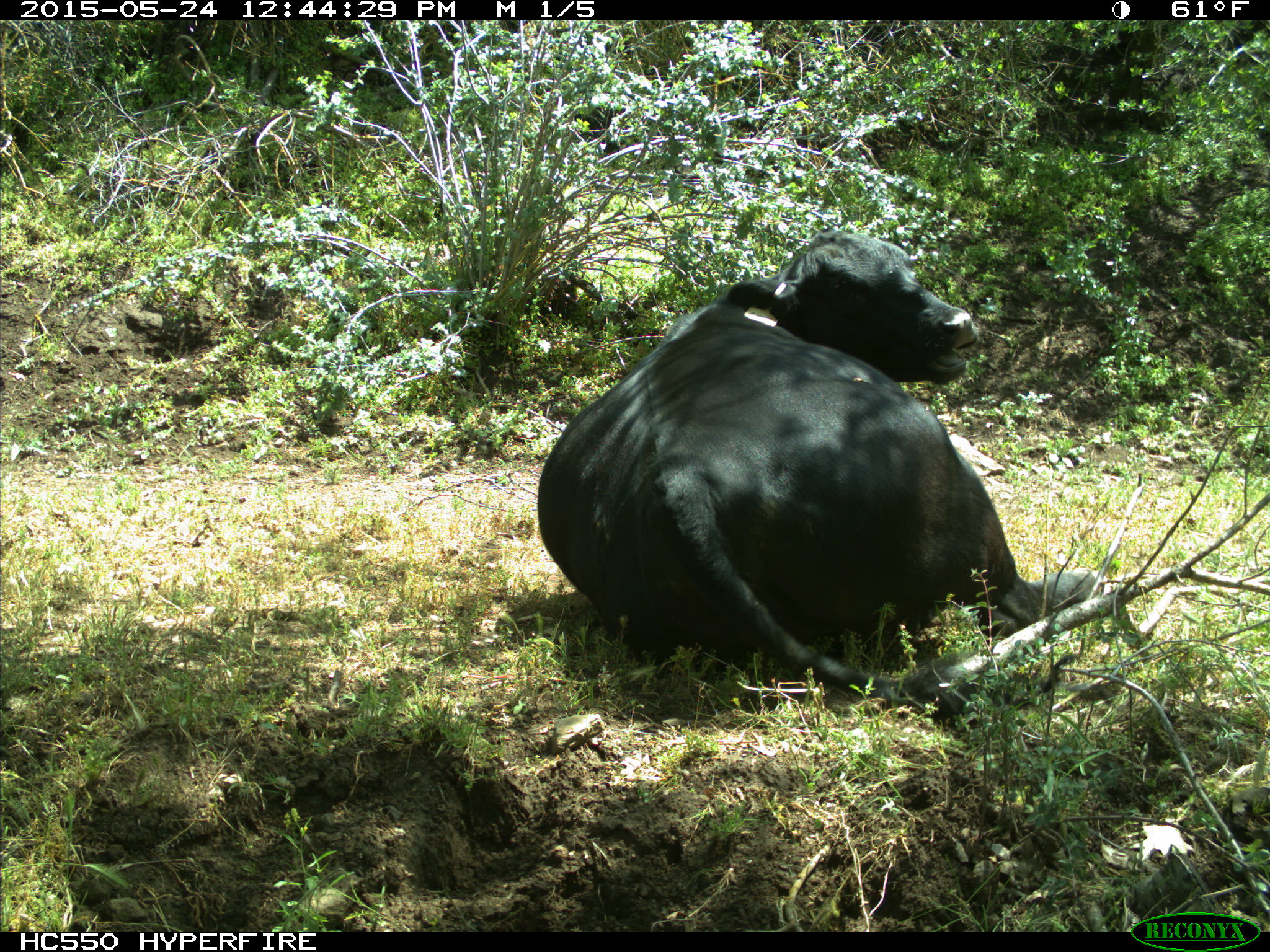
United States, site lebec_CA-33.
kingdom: Animalia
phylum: Chordata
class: Mammalia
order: Artiodactyla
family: Bovidae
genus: Bos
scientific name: Bos taurus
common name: domestic cow